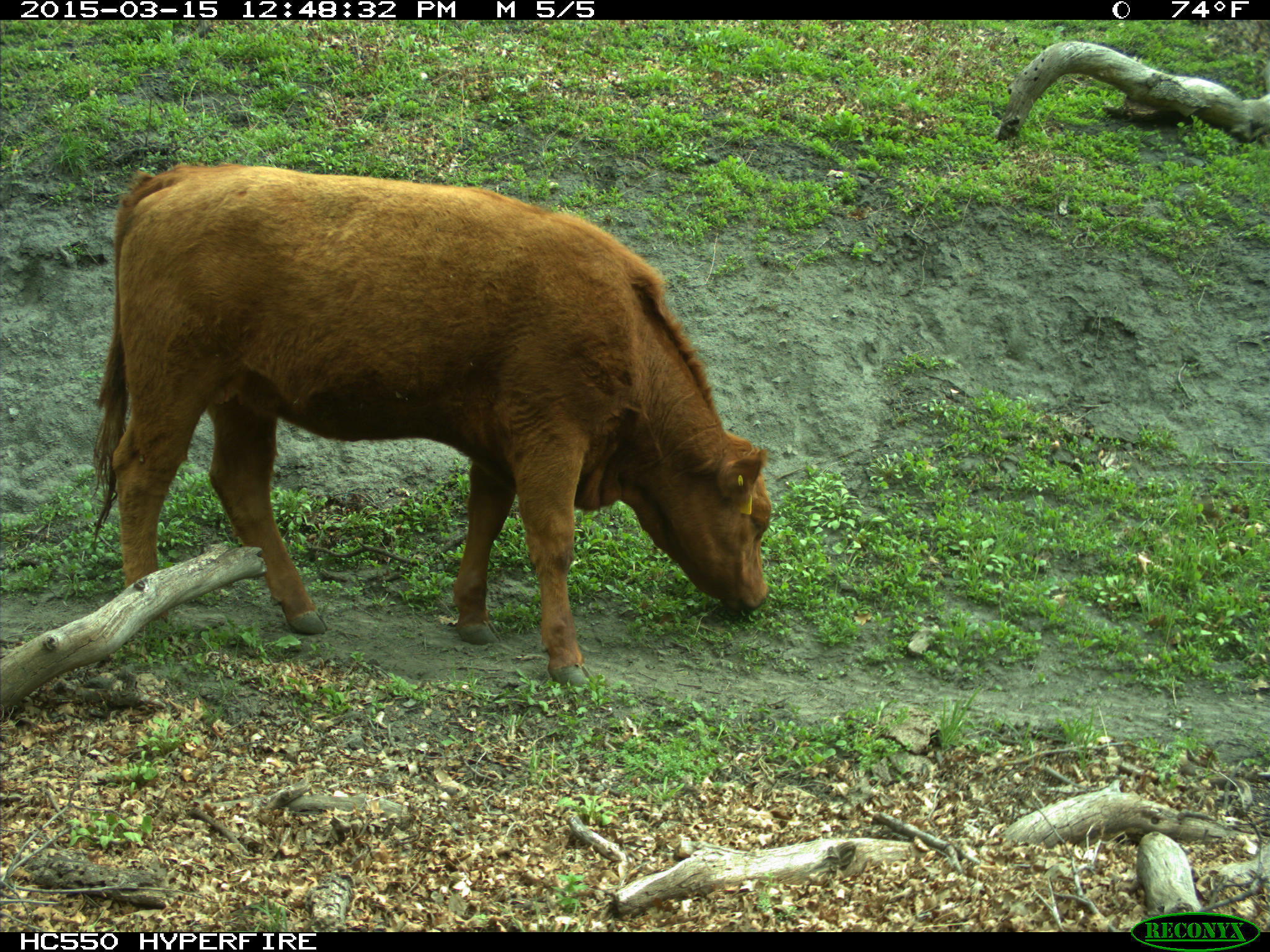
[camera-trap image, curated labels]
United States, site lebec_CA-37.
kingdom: Animalia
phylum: Chordata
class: Mammalia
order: Artiodactyla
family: Bovidae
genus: Bos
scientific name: Bos taurus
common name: domestic cow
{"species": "Bos taurus (domestic cow)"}